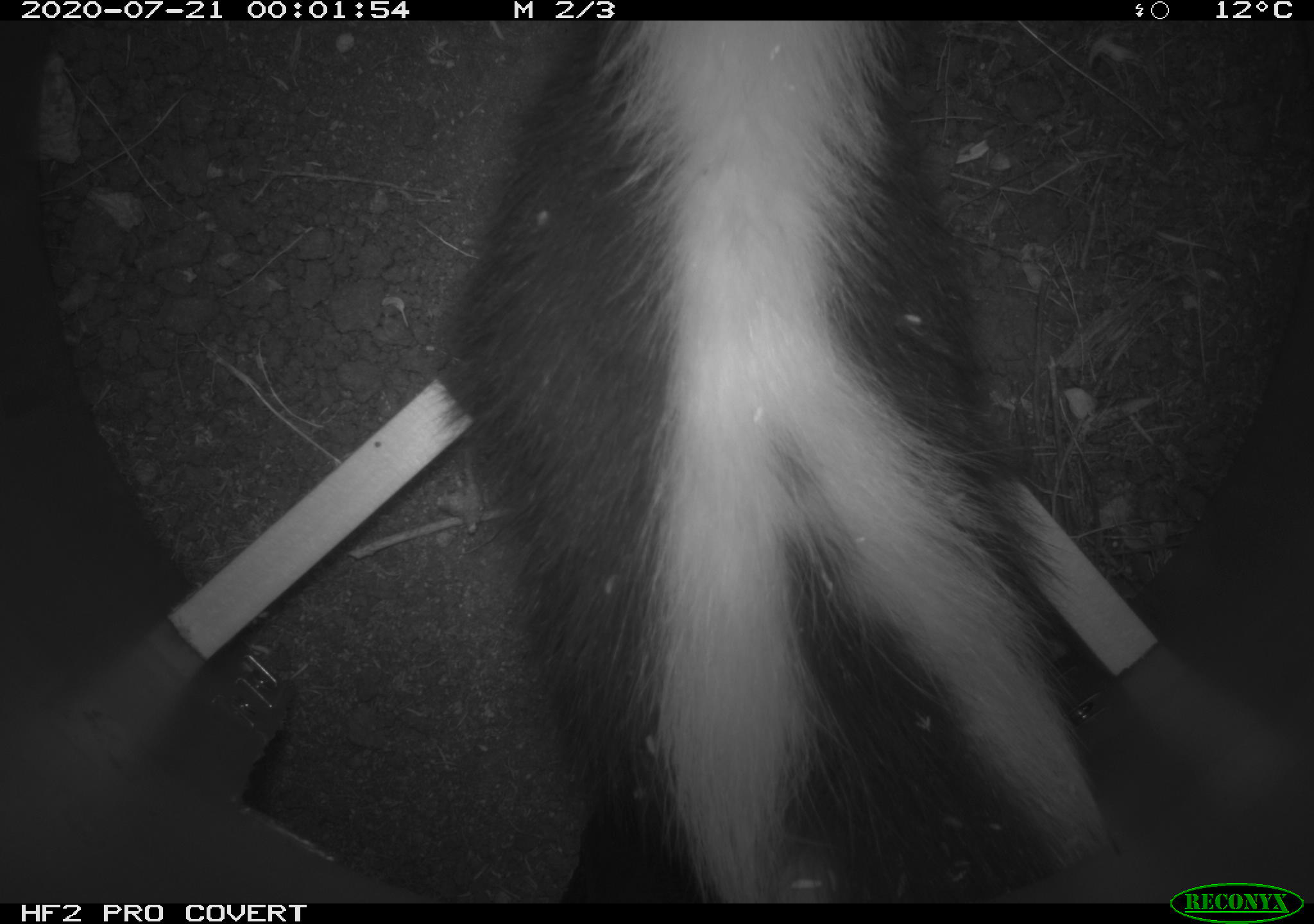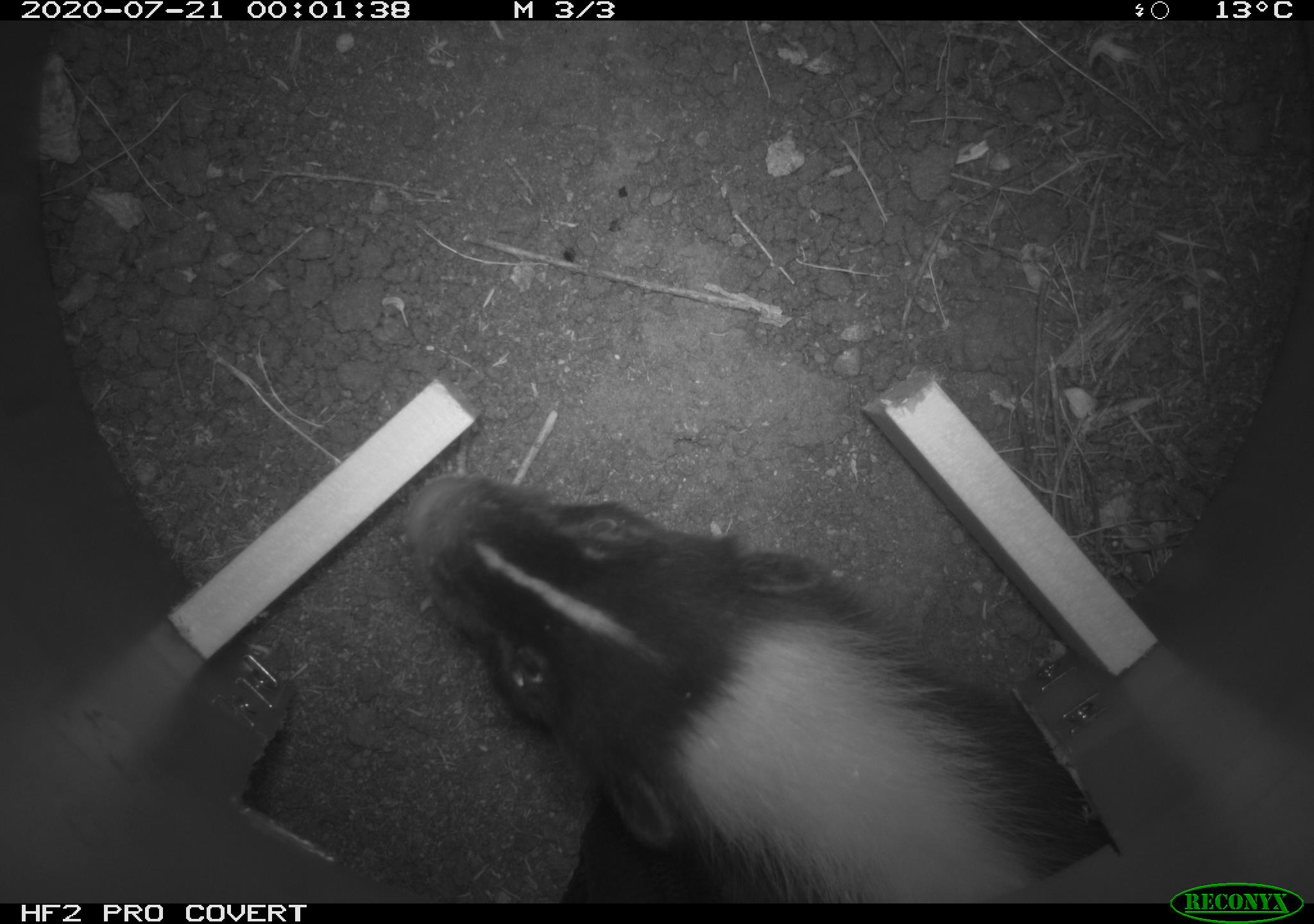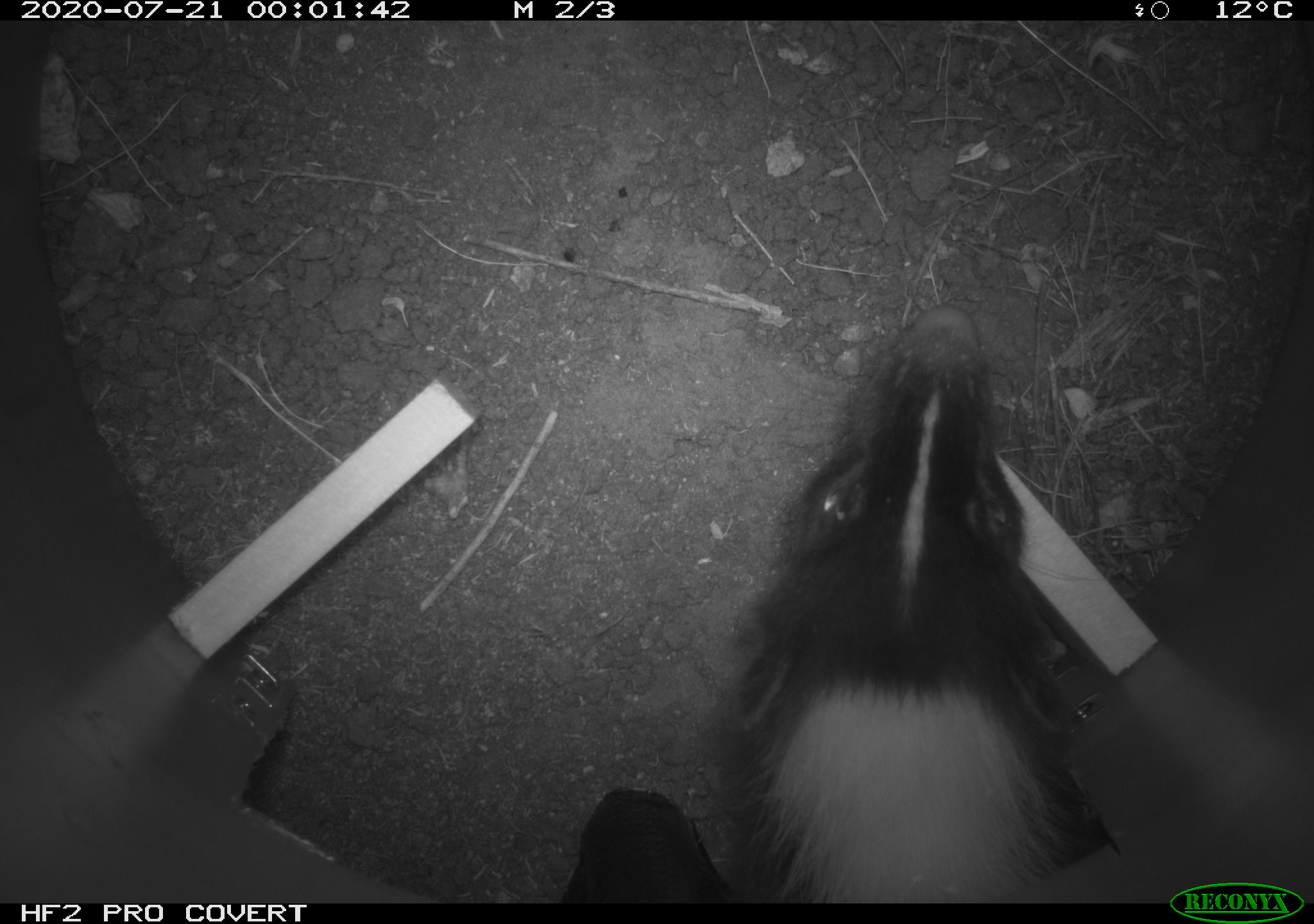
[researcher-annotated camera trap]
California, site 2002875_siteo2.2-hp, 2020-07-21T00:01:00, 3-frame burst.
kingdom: Animalia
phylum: Chordata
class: Mammalia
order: Carnivora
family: Mephitidae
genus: Mephitis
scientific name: Mephitis mephitis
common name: striped skunk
Striped skunk (Mephitis mephitis).